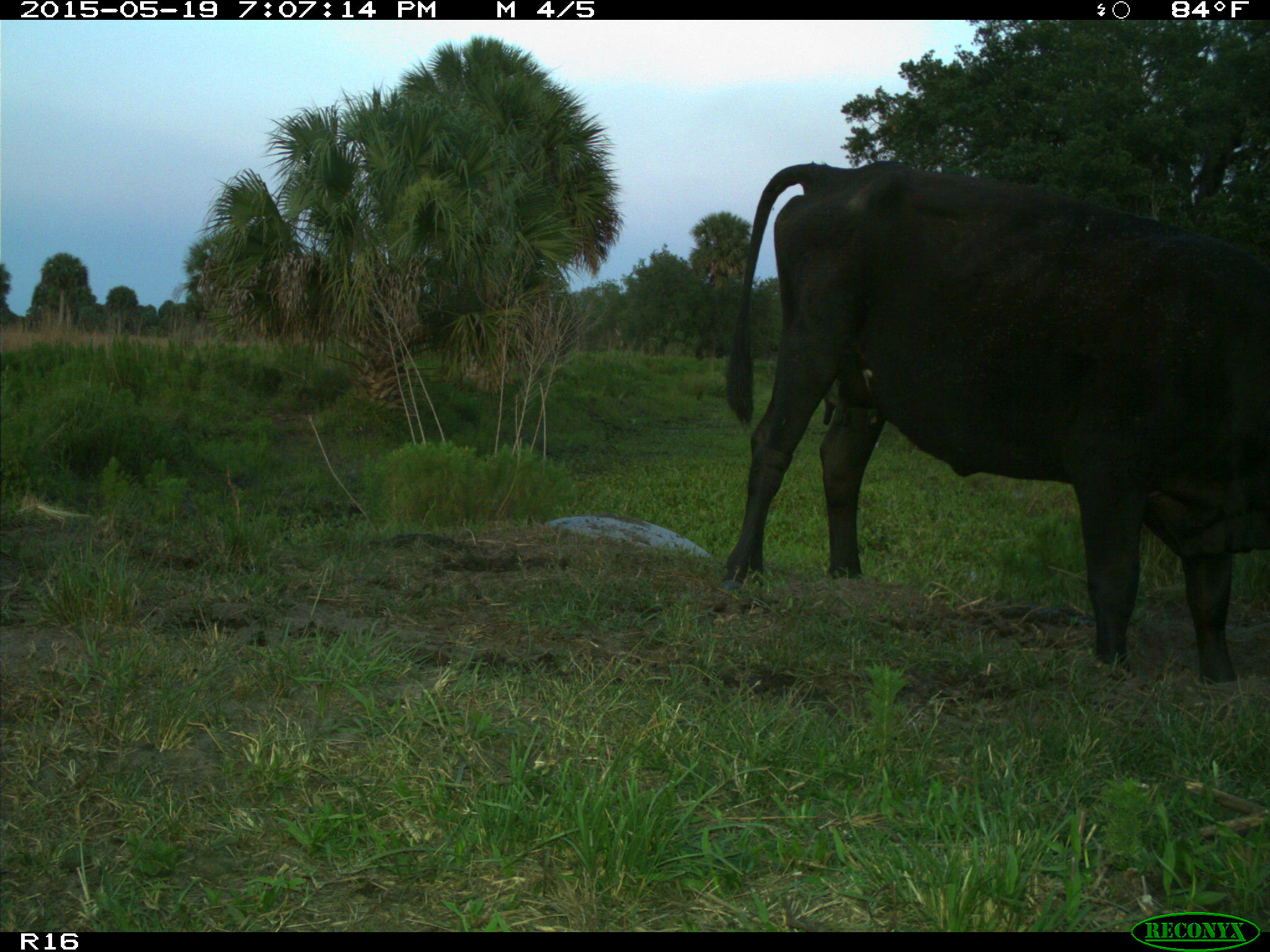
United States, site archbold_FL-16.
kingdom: Animalia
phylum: Chordata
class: Mammalia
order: Artiodactyla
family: Bovidae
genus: Bos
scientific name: Bos taurus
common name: domestic cow